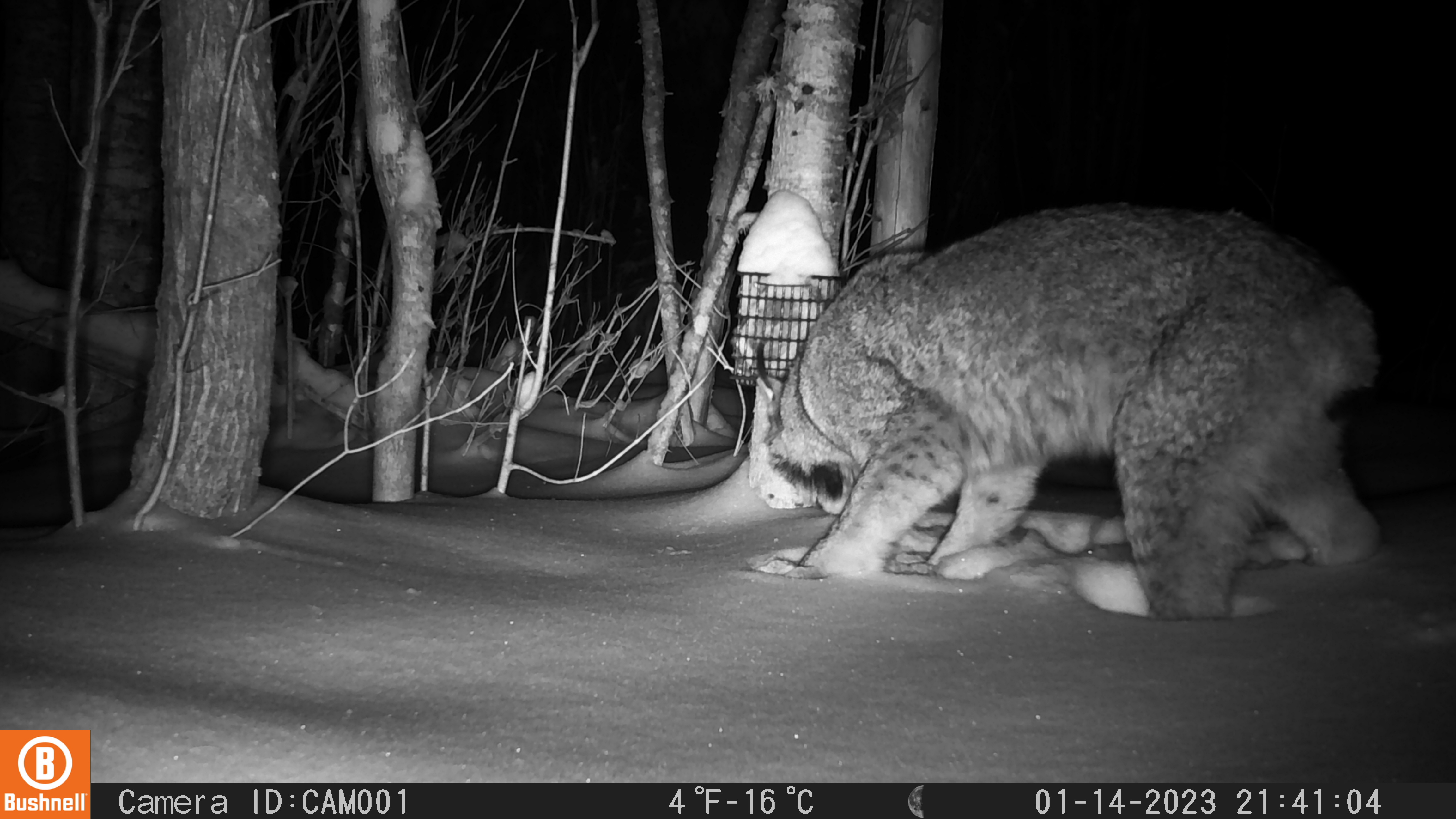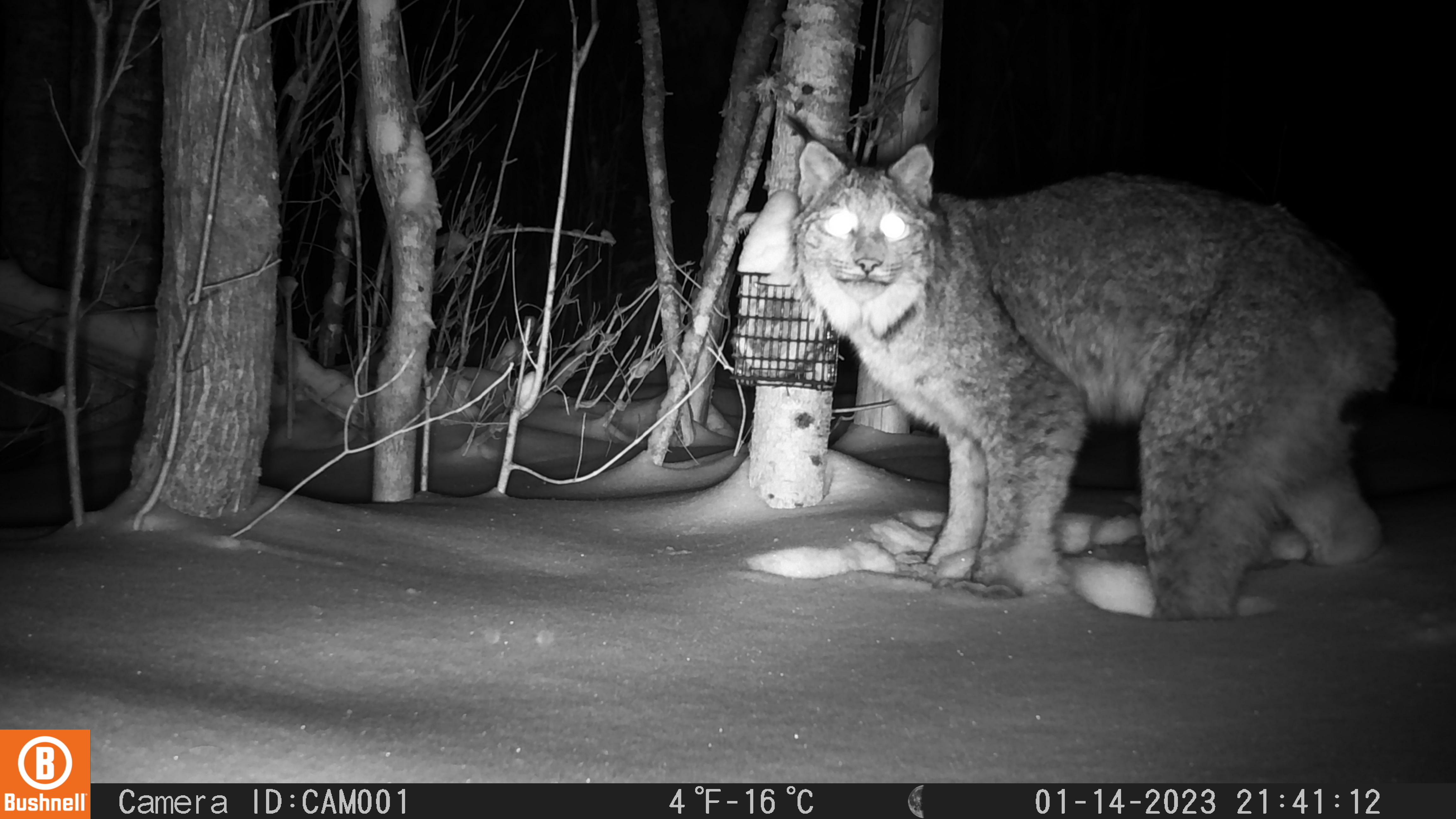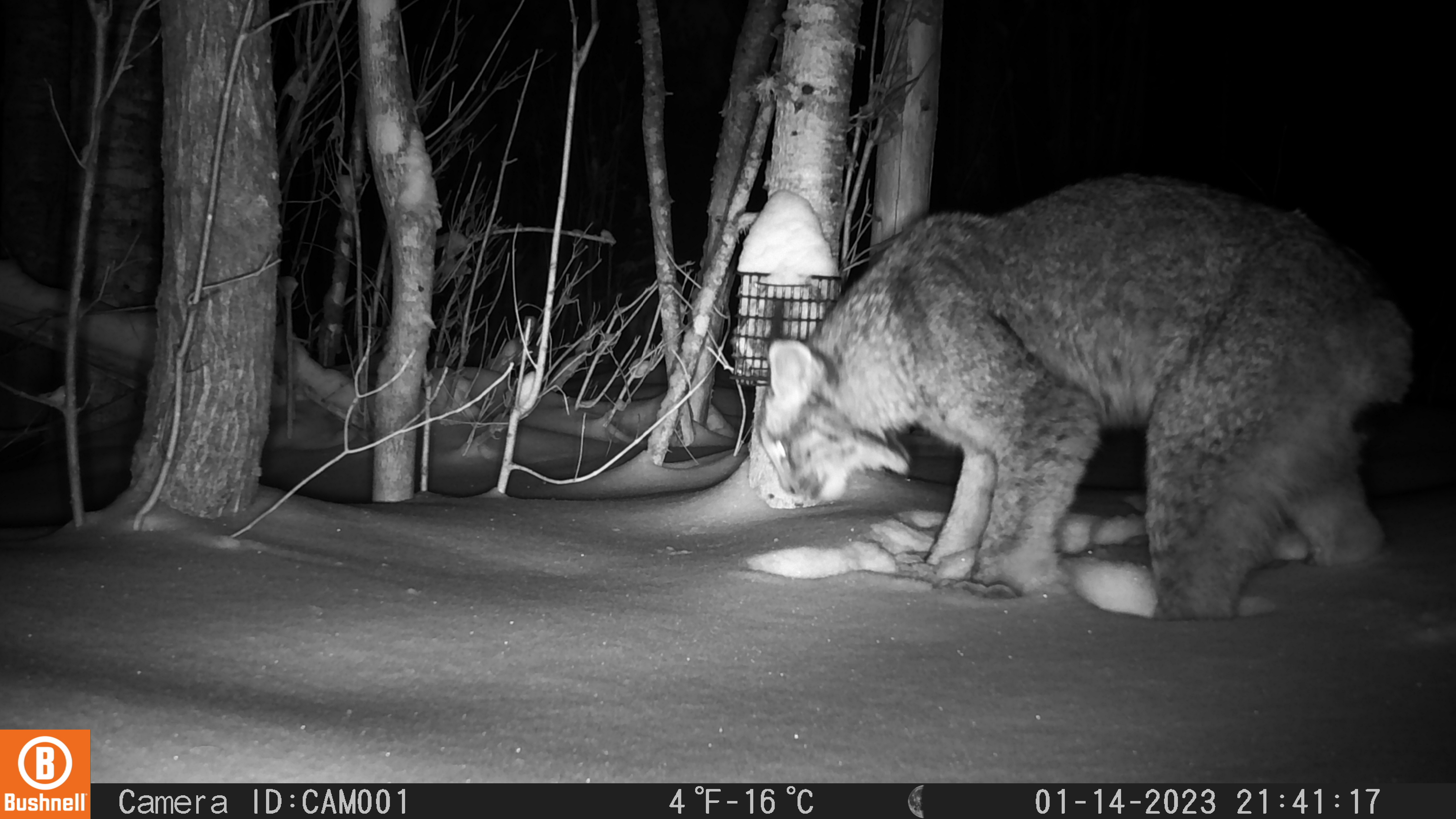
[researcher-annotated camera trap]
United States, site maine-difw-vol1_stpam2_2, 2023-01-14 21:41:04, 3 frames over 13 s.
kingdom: Animalia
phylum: Chordata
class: Mammalia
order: Carnivora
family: Felidae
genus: Lynx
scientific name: Lynx canadensis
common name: canada lynx